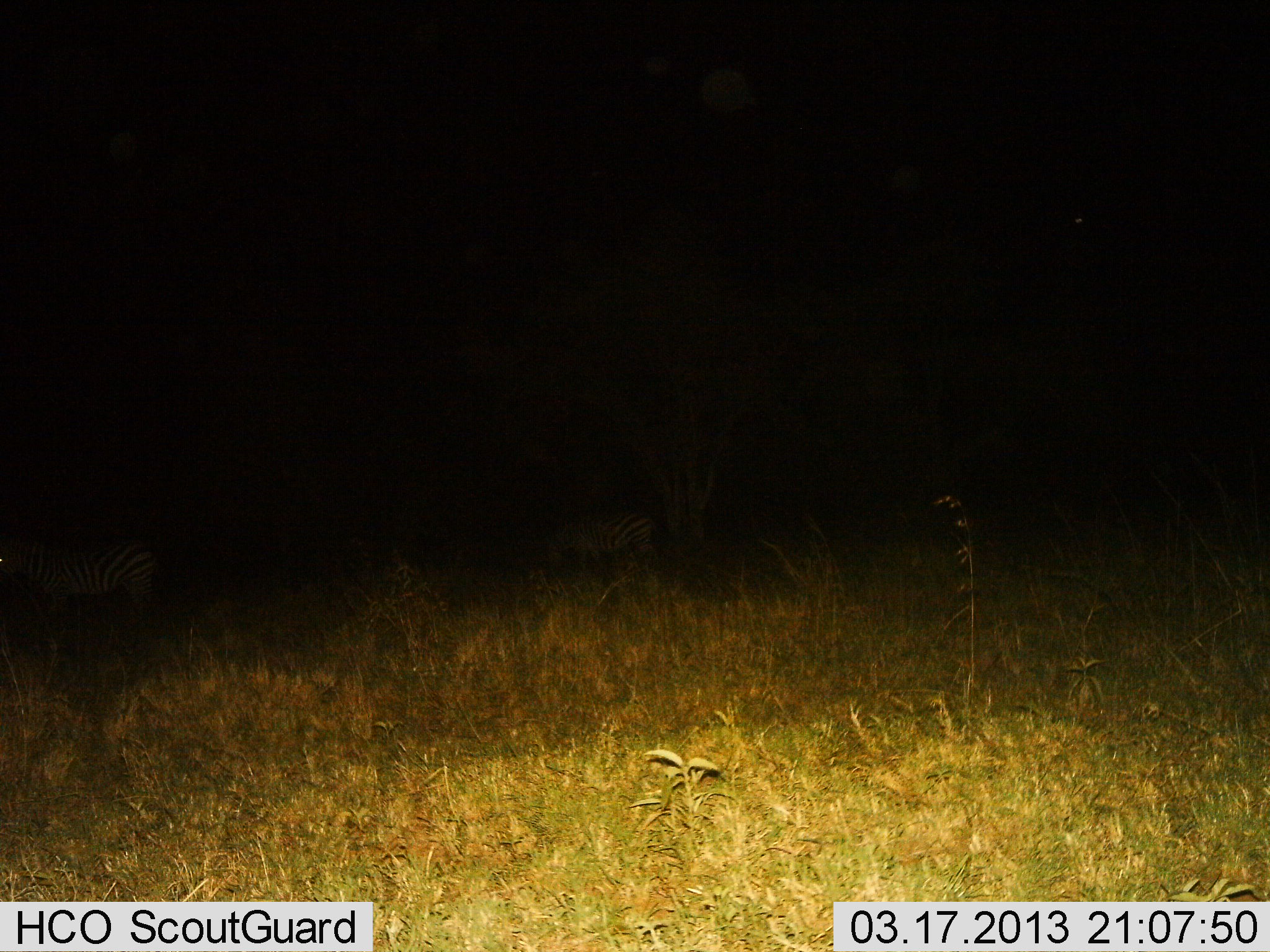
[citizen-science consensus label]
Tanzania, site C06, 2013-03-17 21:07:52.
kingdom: Animalia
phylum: Chordata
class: Mammalia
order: Perissodactyla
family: Equidae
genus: Equus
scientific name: Equus quagga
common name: plains zebra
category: zebra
Zebra (plains zebra) (Equus quagga), count 2. Behavior (volunteer vote fractions): standing 67%, resting 0%, moving 5%, interacting 0%. Young present (vote fraction): 0%. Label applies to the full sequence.